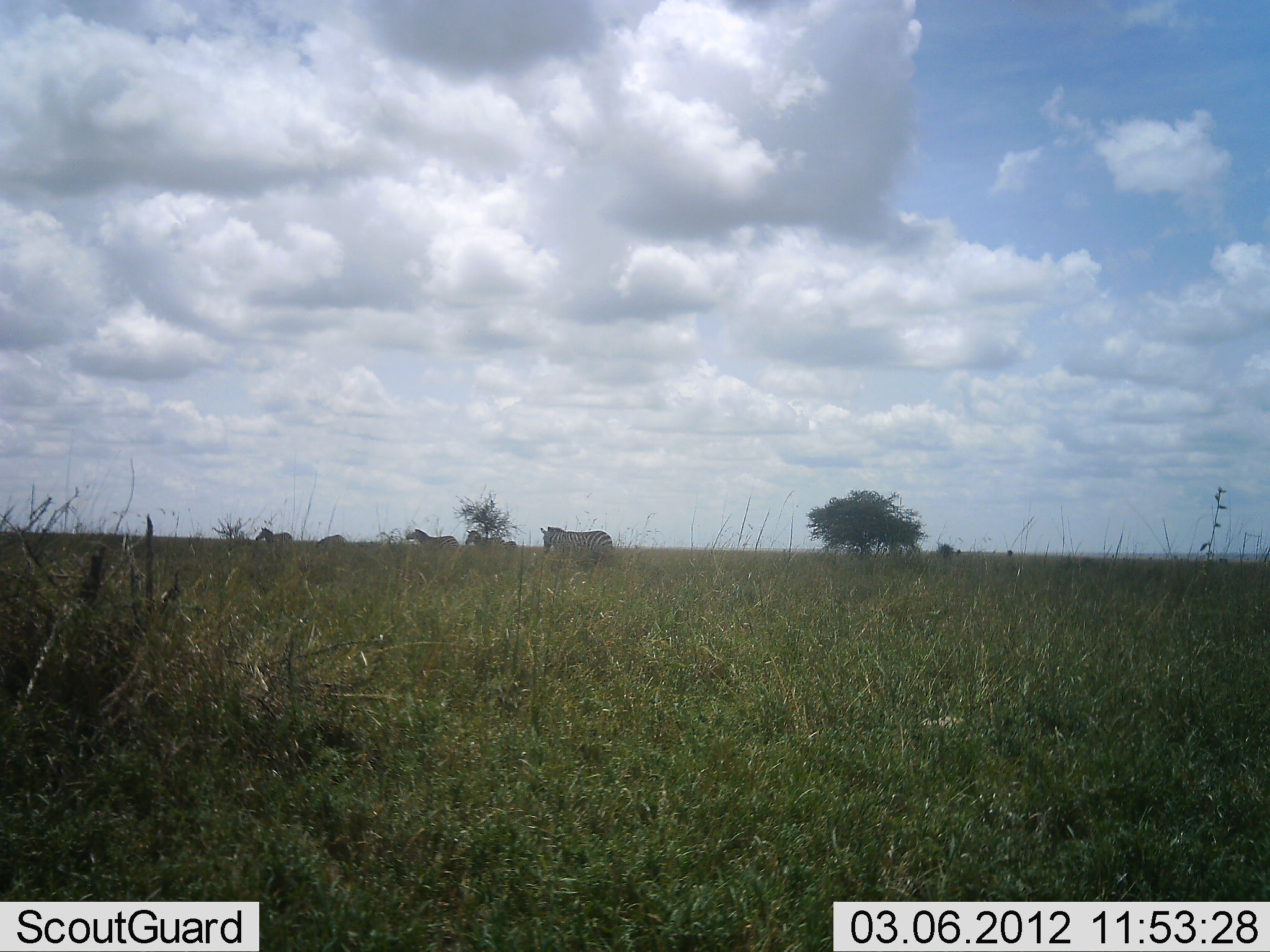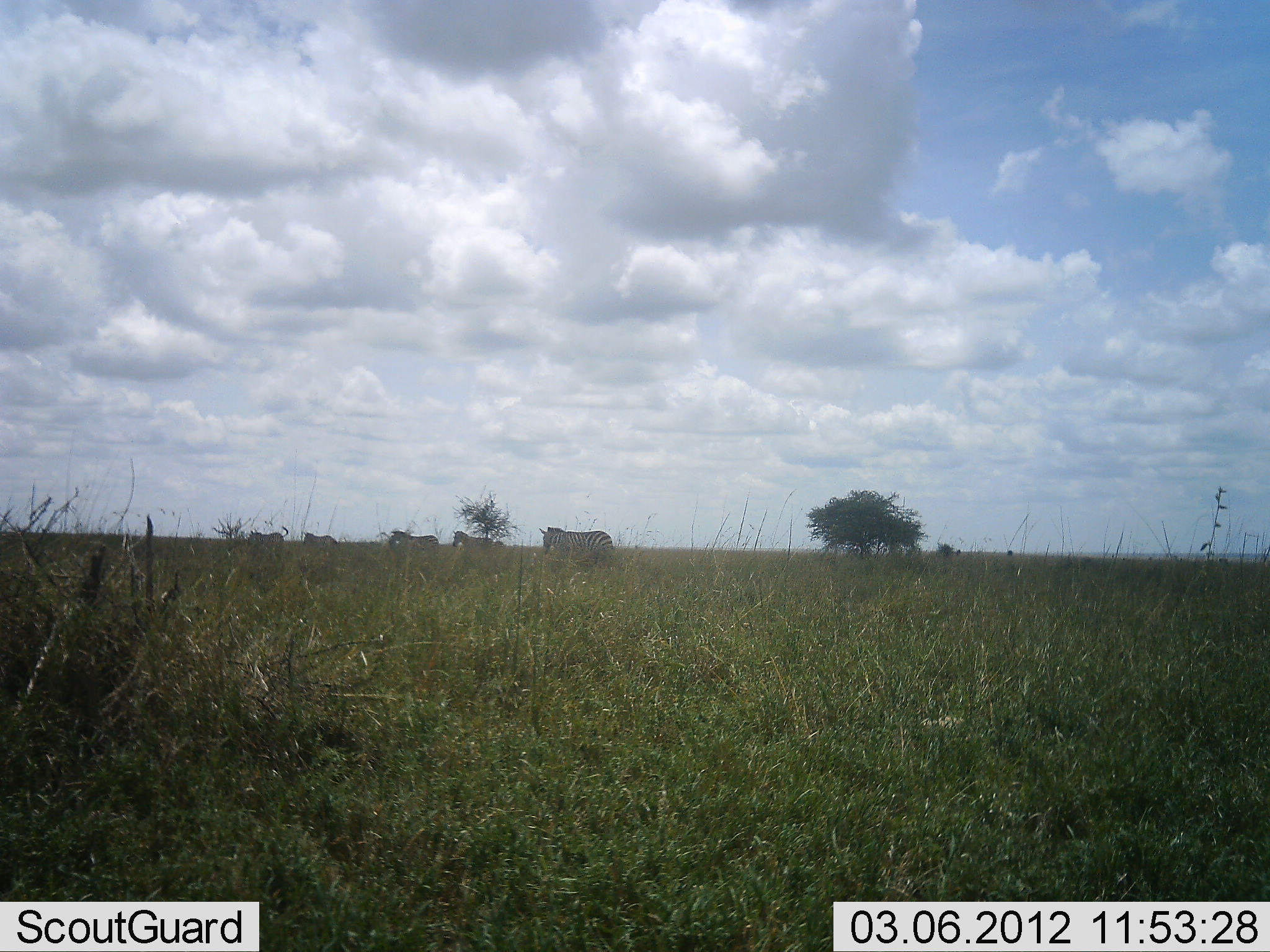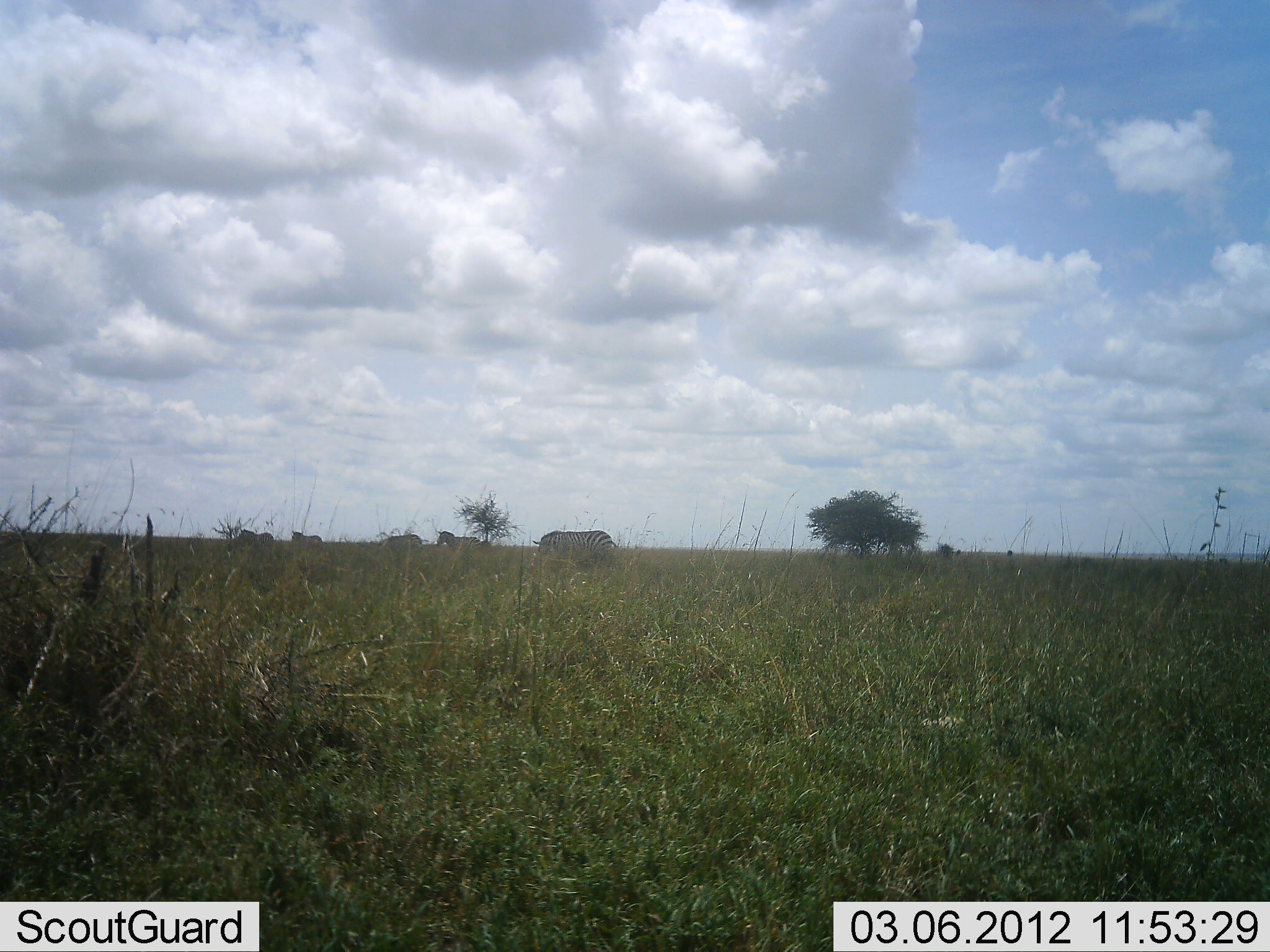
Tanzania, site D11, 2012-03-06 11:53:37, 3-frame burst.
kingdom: Animalia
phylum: Chordata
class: Mammalia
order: Perissodactyla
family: Equidae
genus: Equus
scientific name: Equus quagga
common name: plains zebra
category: zebra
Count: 5.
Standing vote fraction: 29%.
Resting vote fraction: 4%.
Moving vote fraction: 93%.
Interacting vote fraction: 0%.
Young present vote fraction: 0%.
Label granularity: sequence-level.